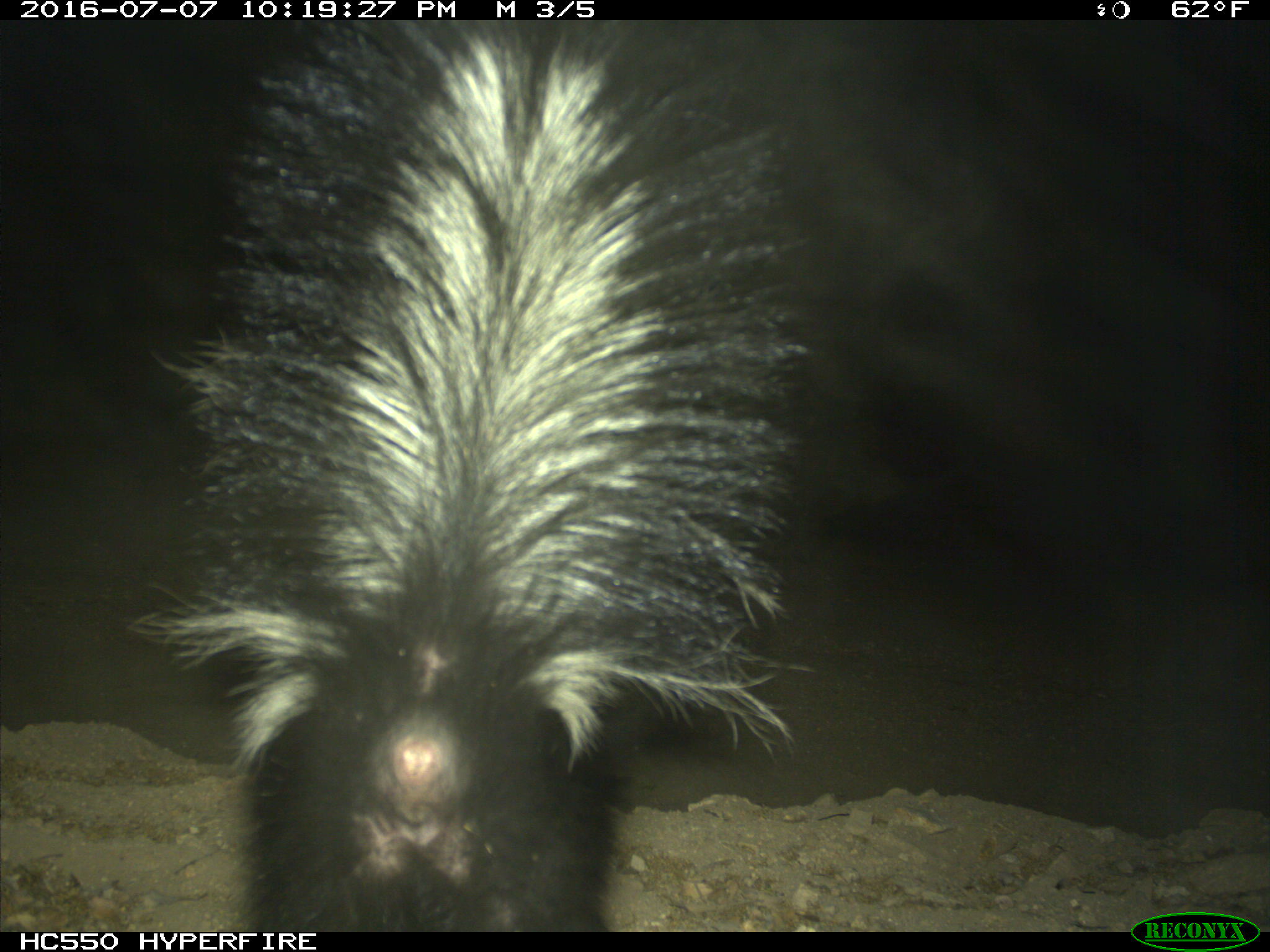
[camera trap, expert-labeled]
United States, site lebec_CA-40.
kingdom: Animalia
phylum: Chordata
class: Mammalia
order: Carnivora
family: Mephitidae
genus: Mephitis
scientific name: Mephitis mephitis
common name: striped skunk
Mephitis mephitis (striped skunk).